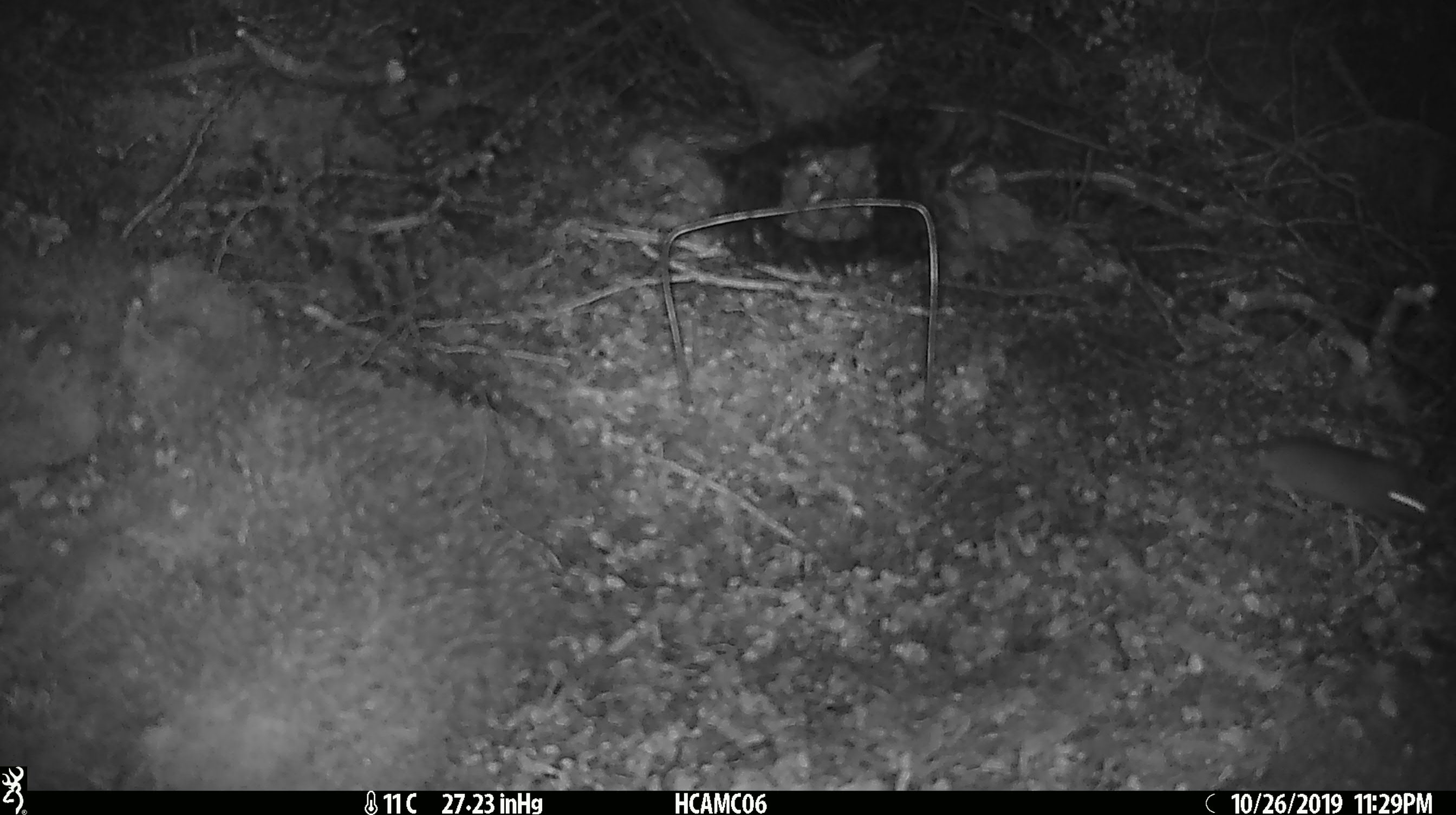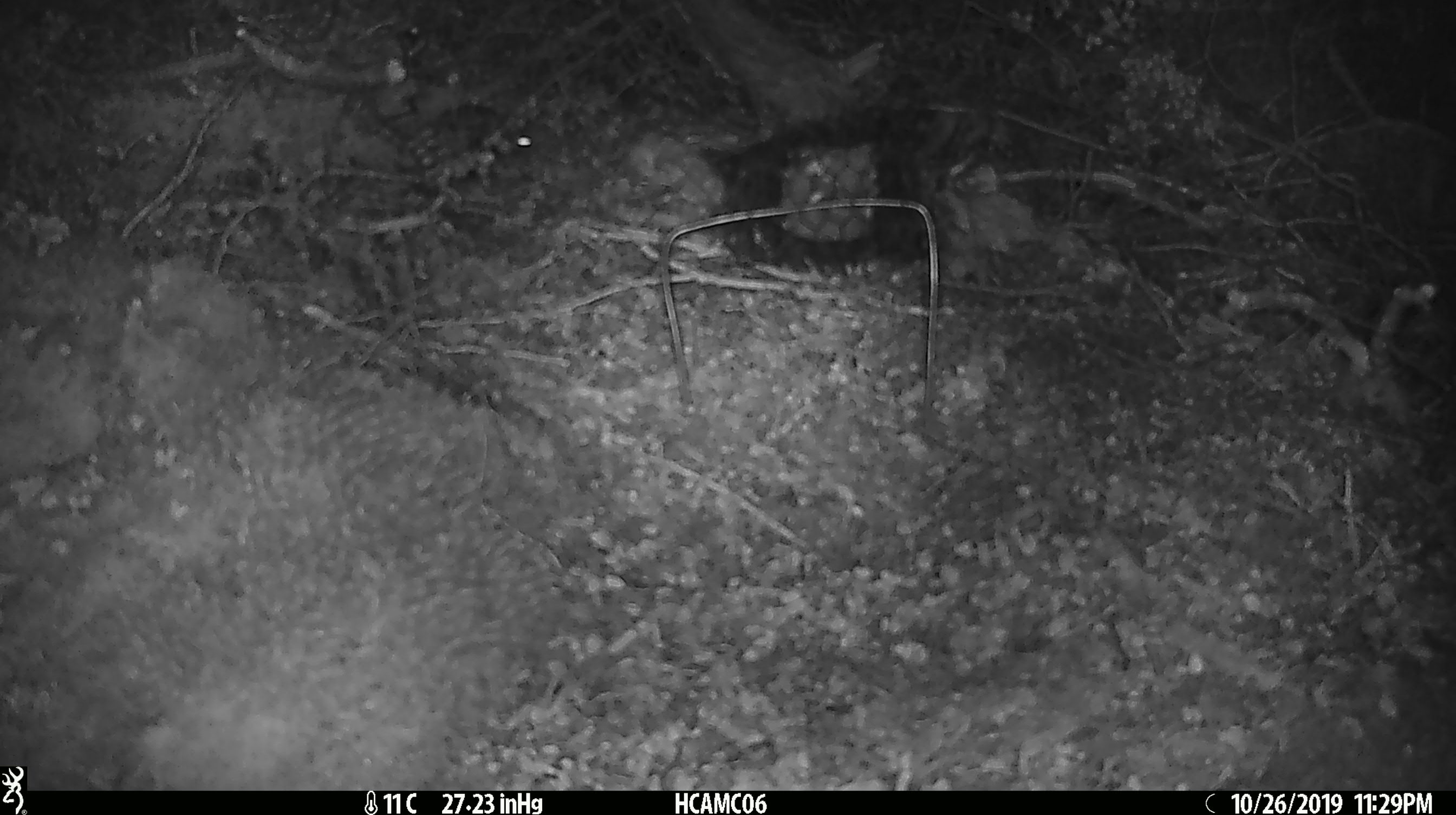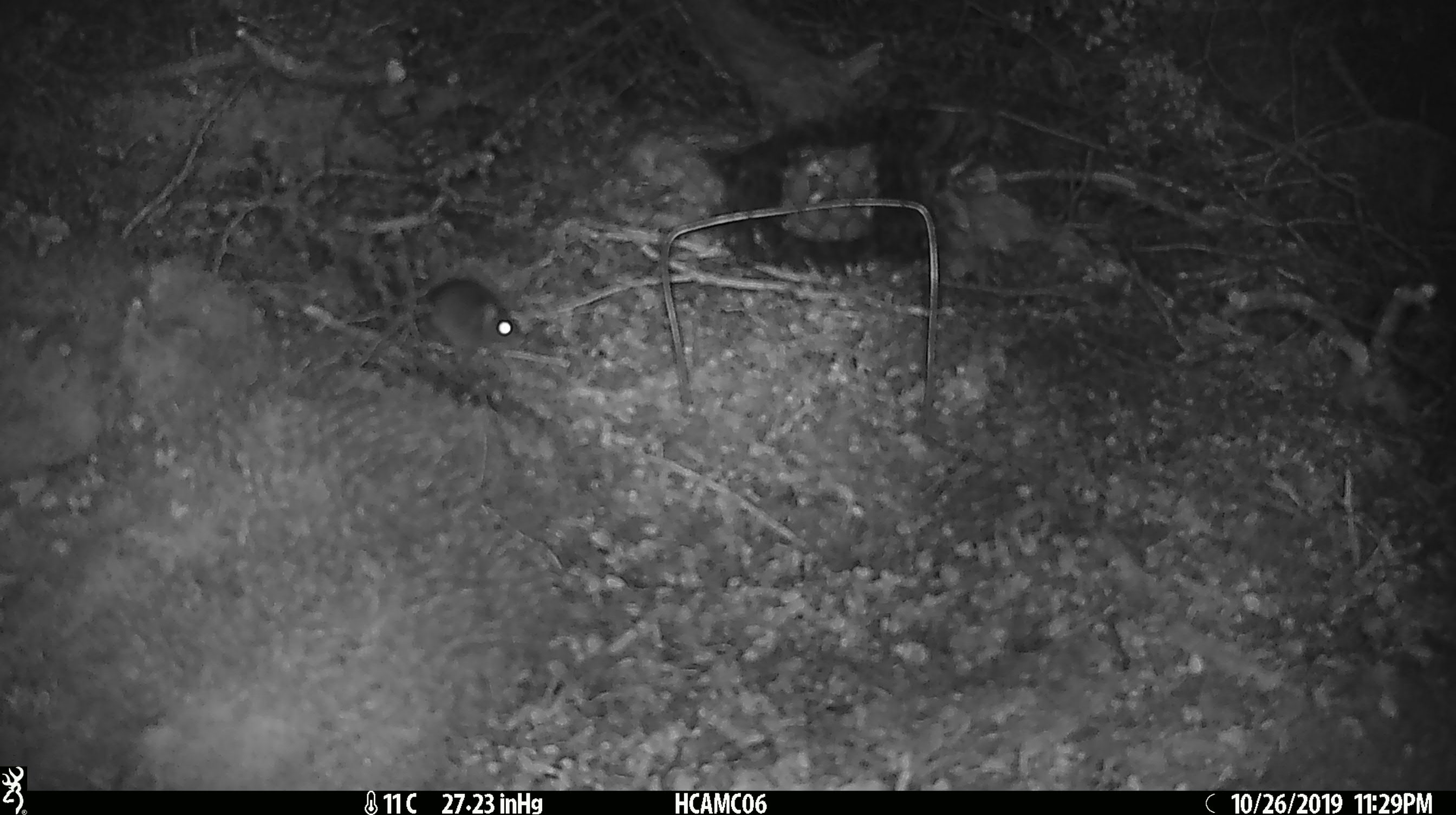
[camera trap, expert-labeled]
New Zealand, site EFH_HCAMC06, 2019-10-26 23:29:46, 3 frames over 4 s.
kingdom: Animalia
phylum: Chordata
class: Mammalia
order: Rodentia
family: Muridae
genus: Mus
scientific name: Mus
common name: mouse